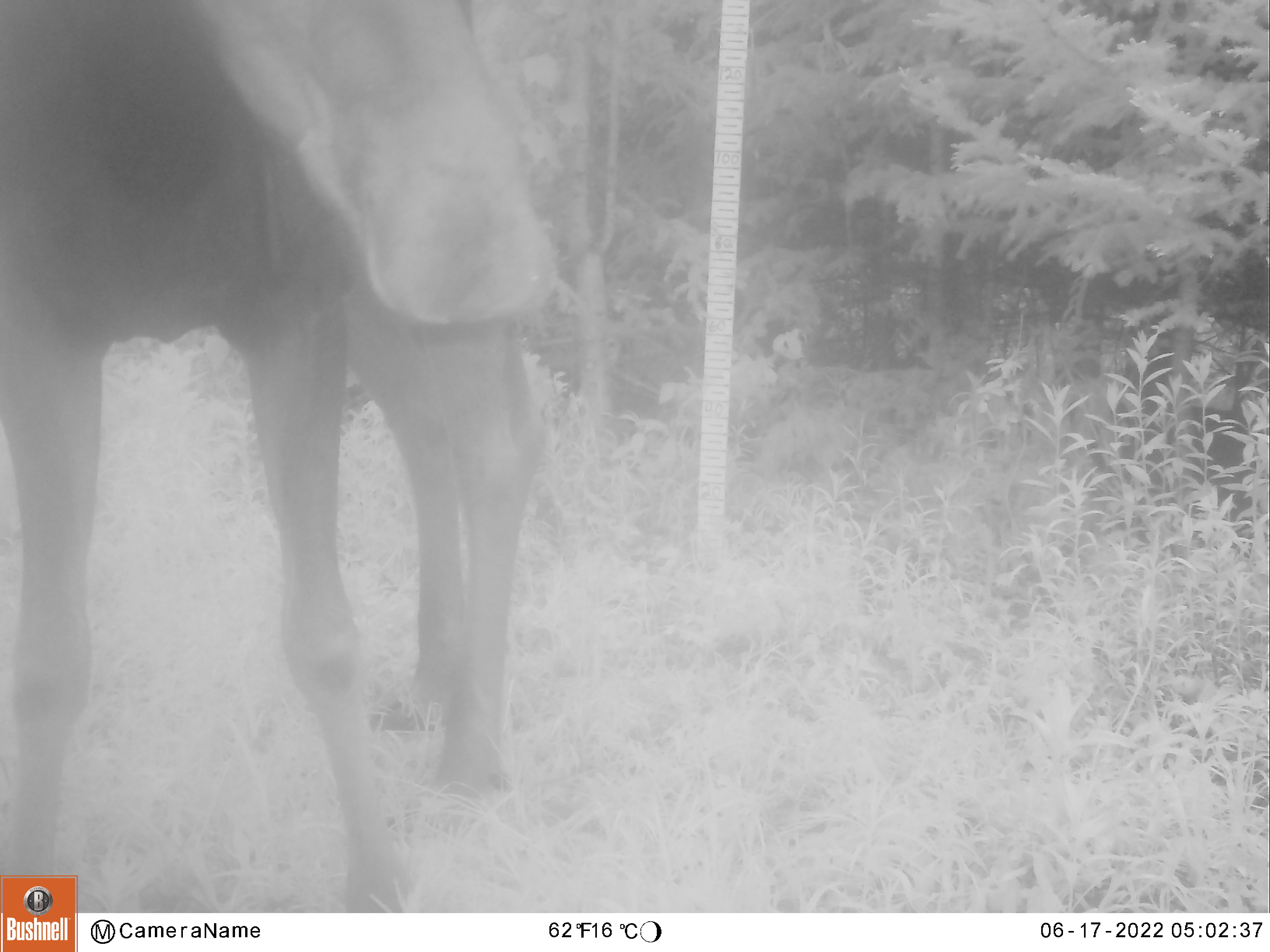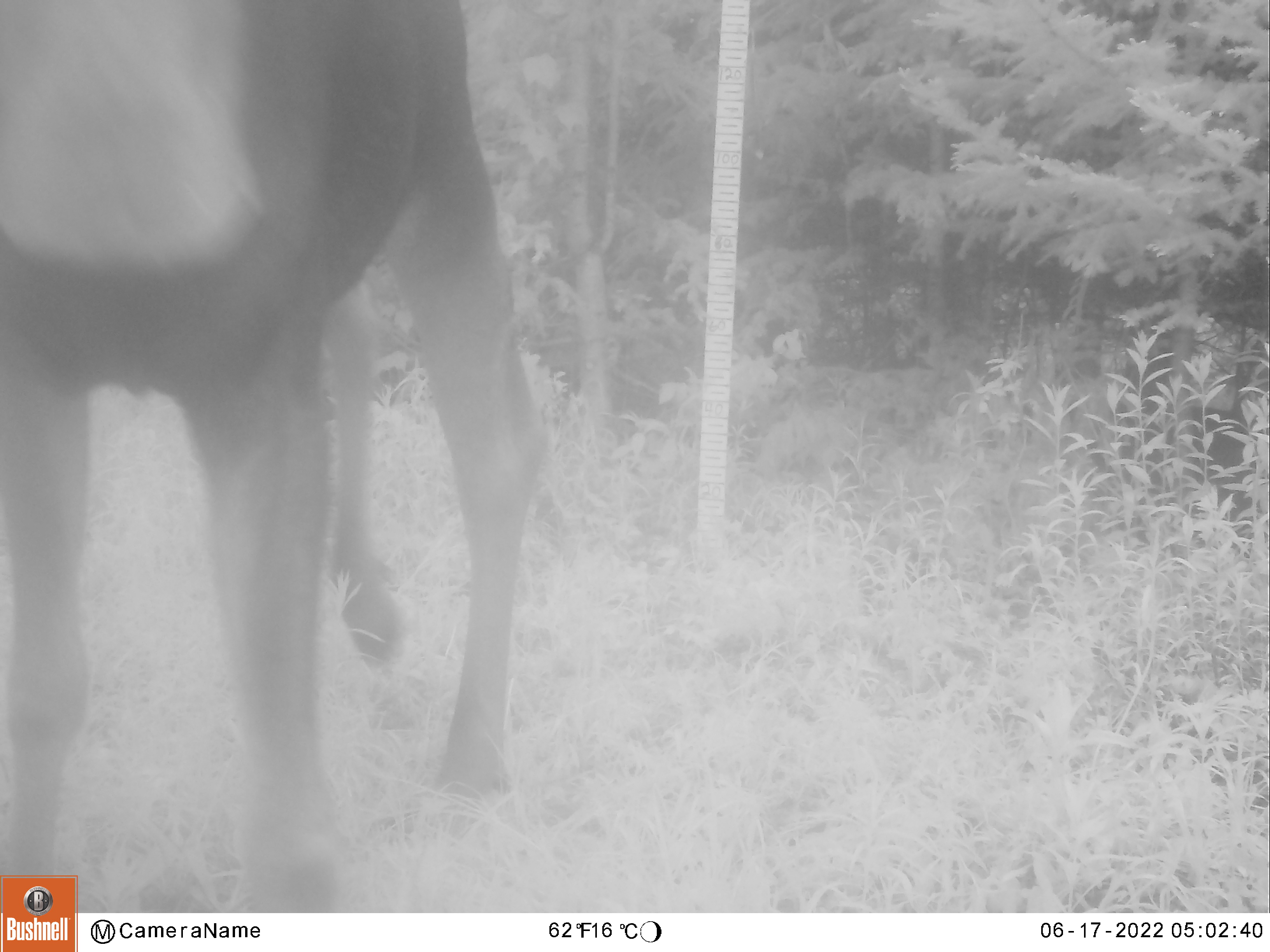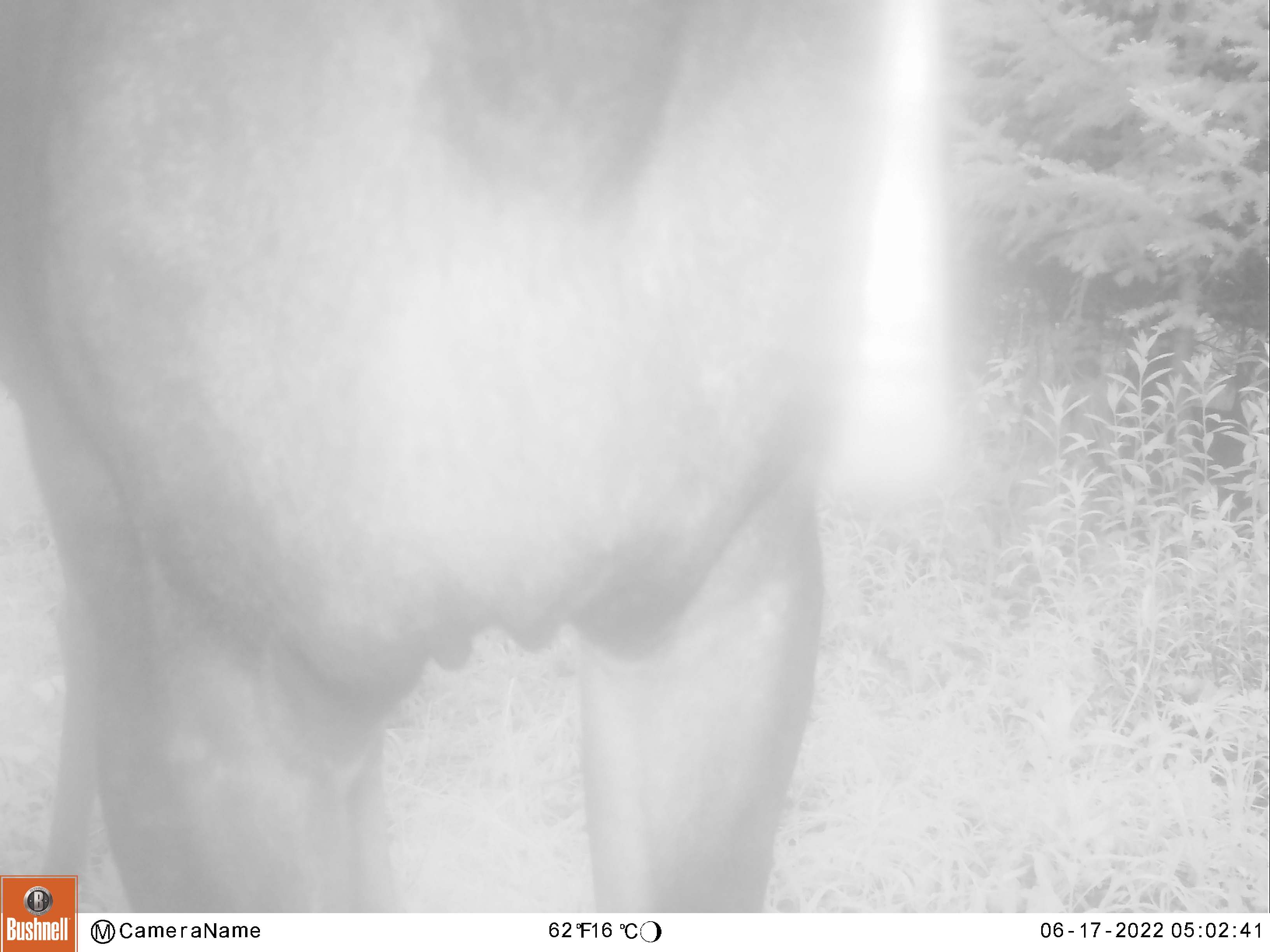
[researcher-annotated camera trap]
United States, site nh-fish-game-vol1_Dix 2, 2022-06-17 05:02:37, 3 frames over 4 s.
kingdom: Animalia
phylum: Chordata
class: Mammalia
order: Artiodactyla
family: Cervidae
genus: Alces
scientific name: Alces alces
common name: moose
Moose (Alces alces).